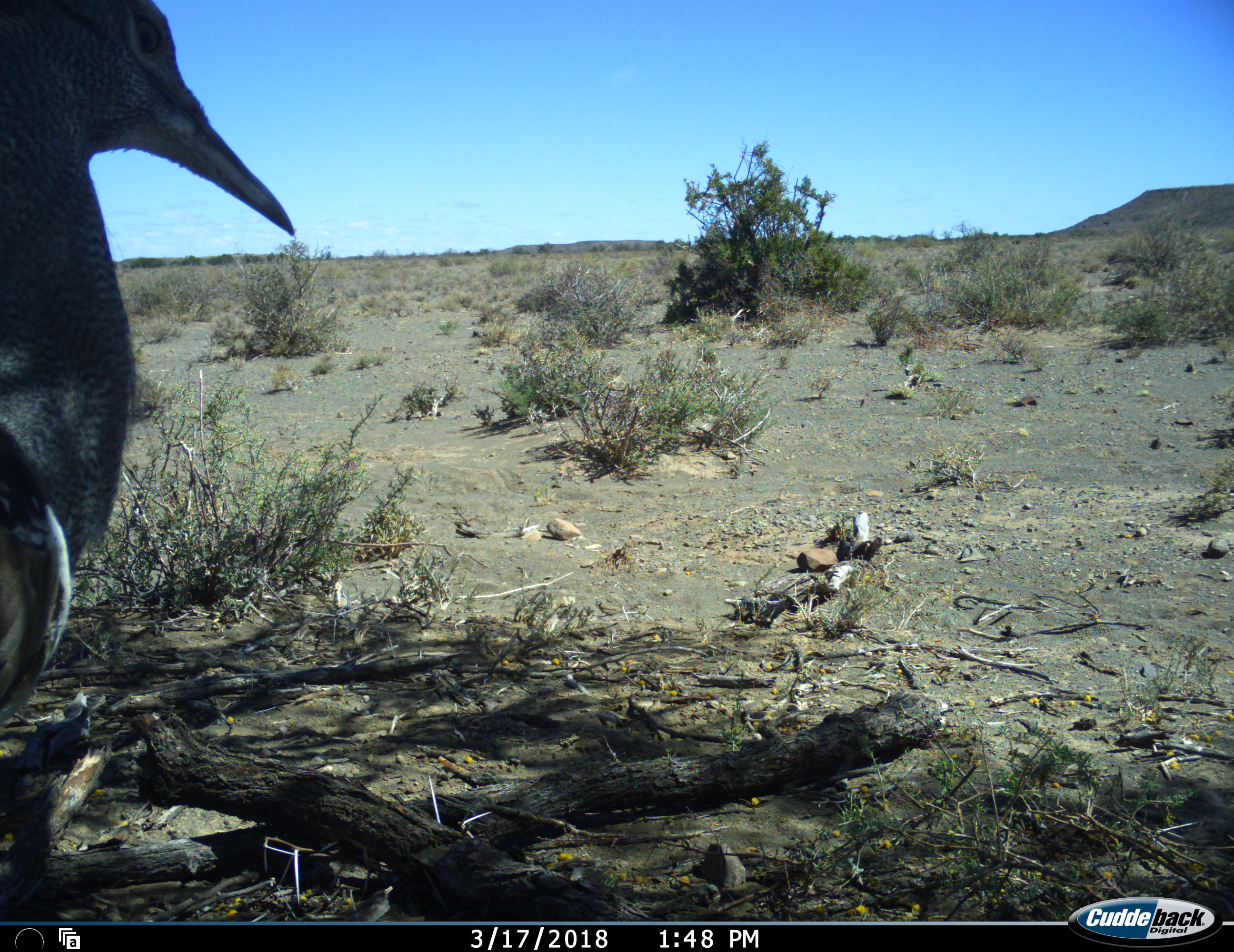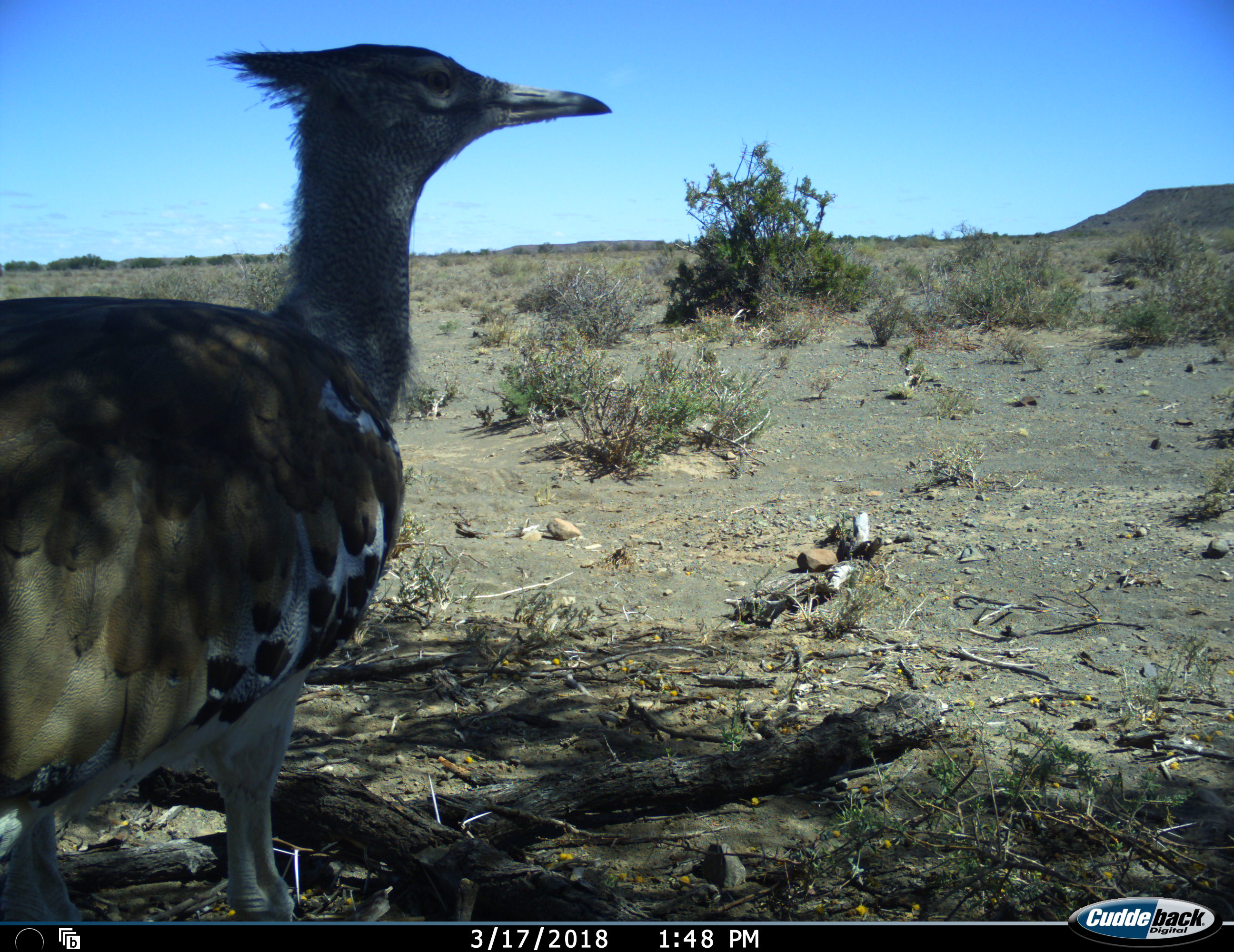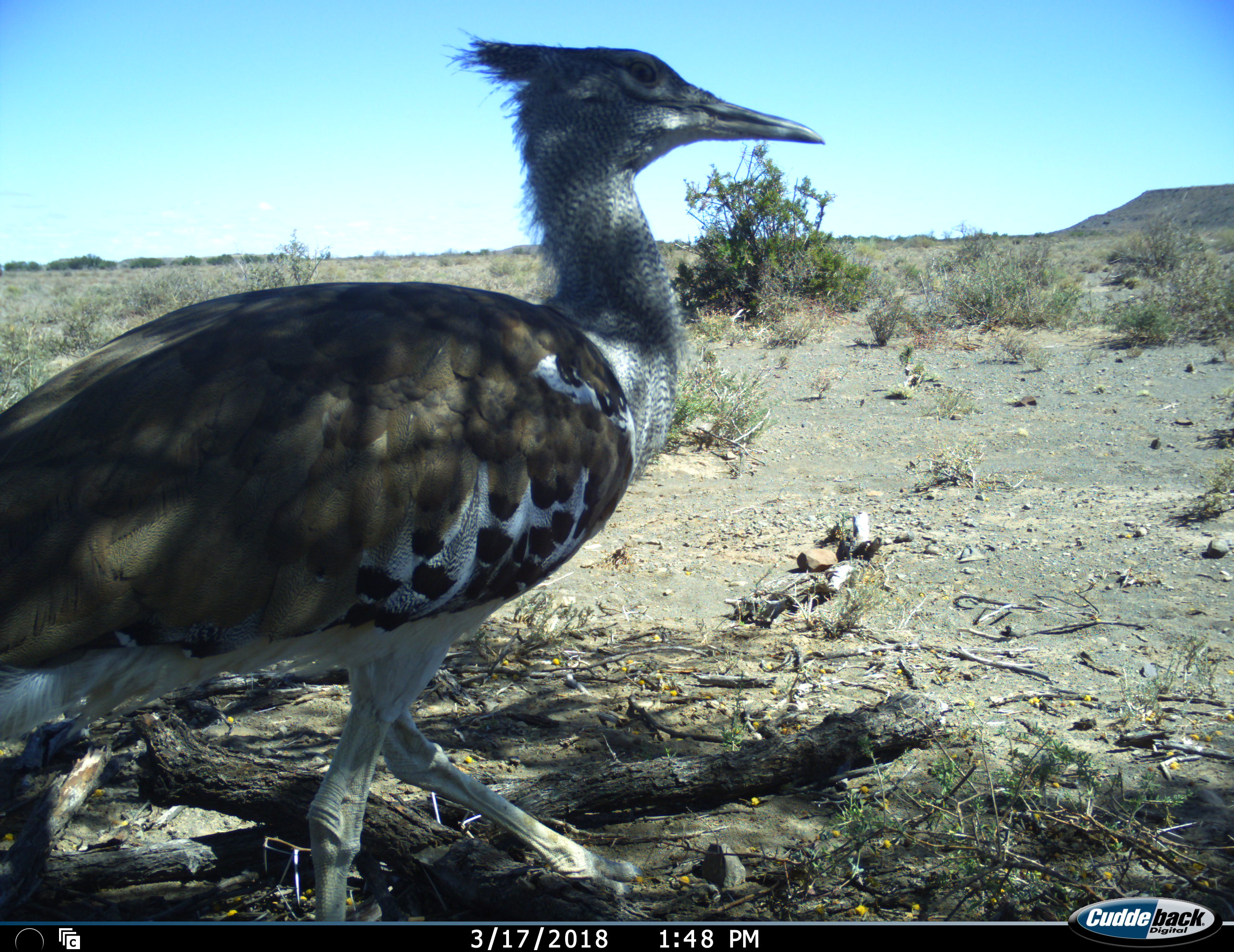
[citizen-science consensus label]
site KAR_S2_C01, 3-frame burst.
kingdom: Animalia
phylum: Chordata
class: Aves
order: Otidiformes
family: Otididae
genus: Ardeotis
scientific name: Ardeotis kori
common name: kori bustard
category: bustardkori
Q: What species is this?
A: Bustardkori (kori bustard) (Ardeotis kori).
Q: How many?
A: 1.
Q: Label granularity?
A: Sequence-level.